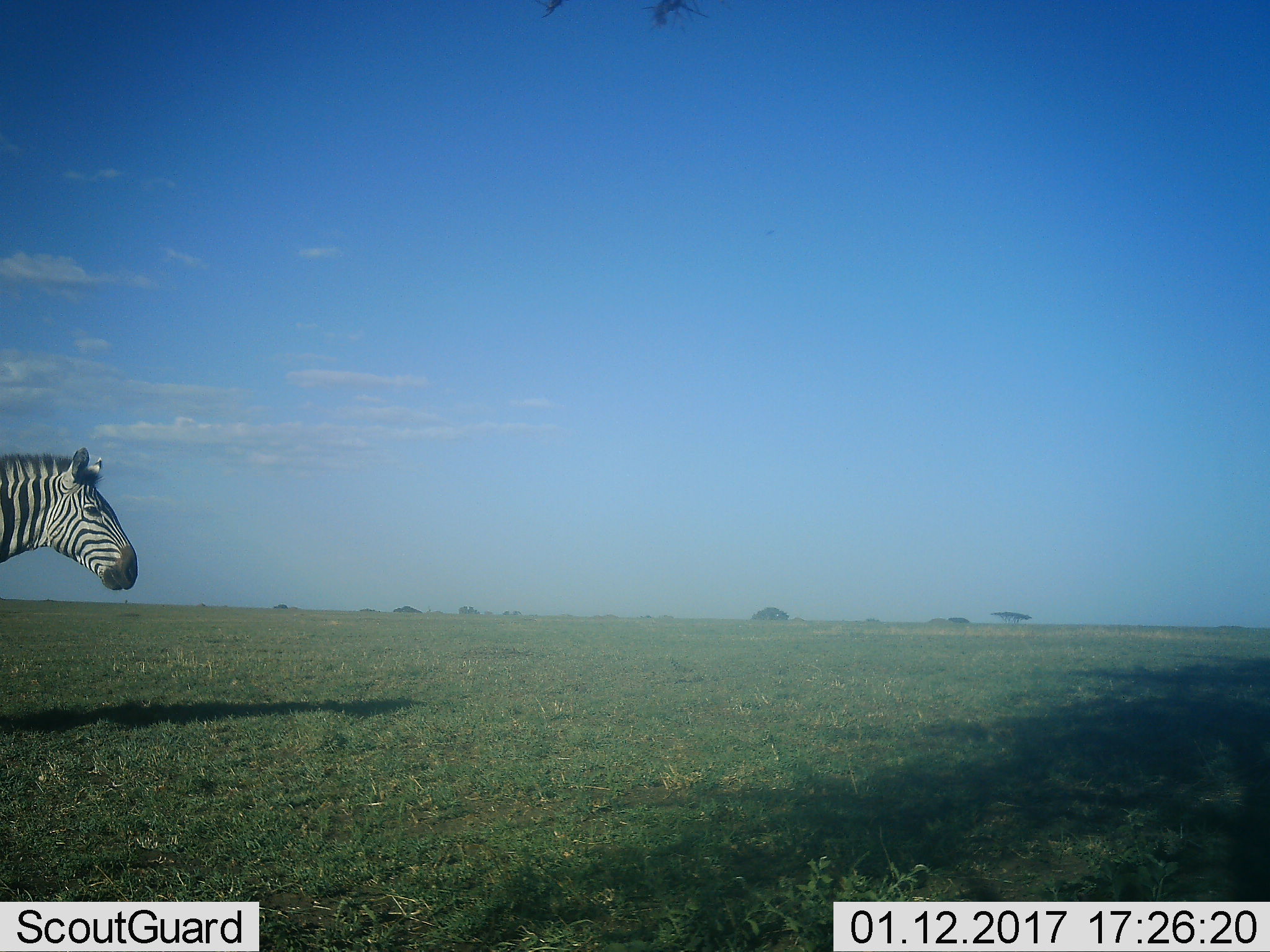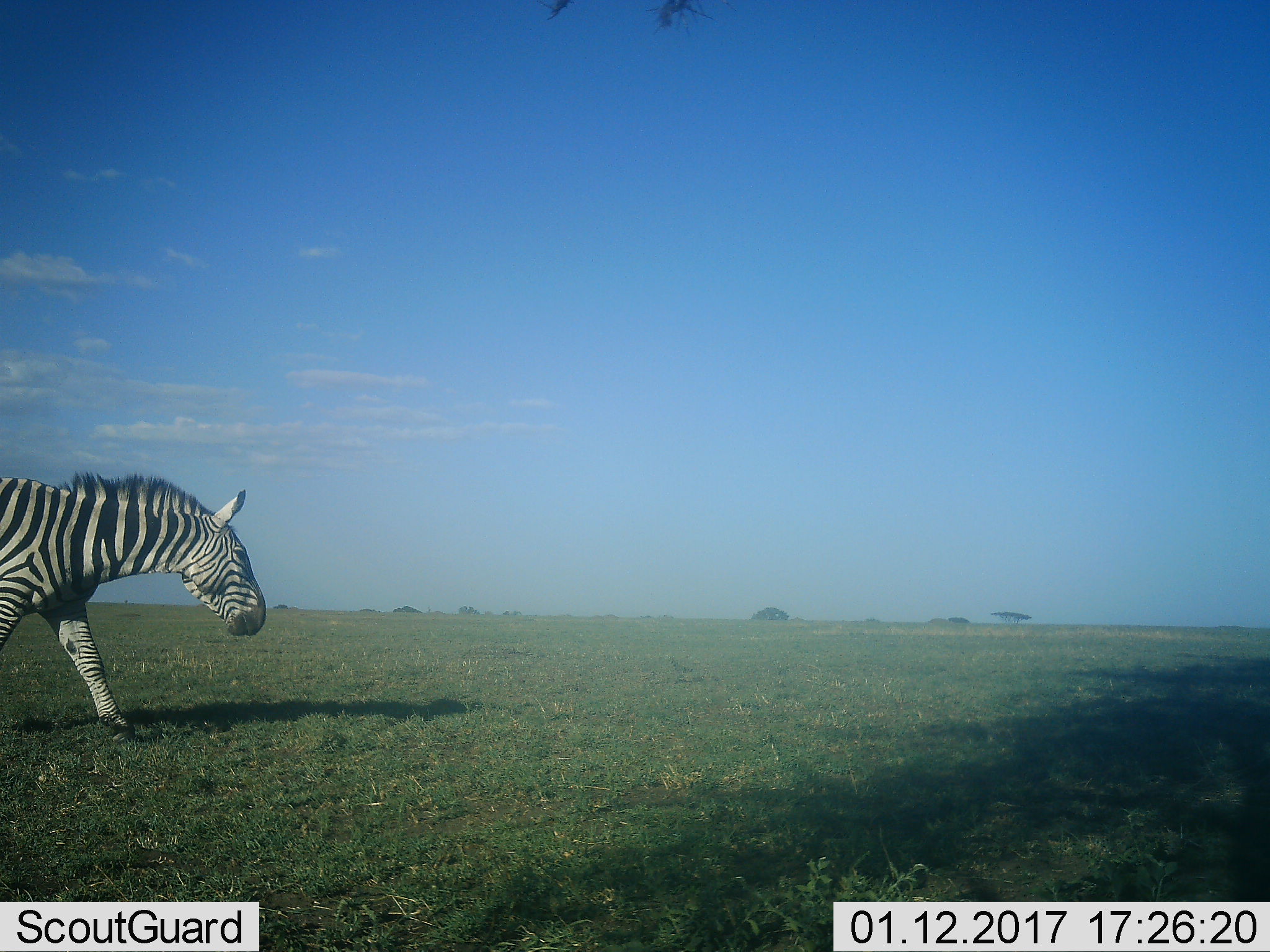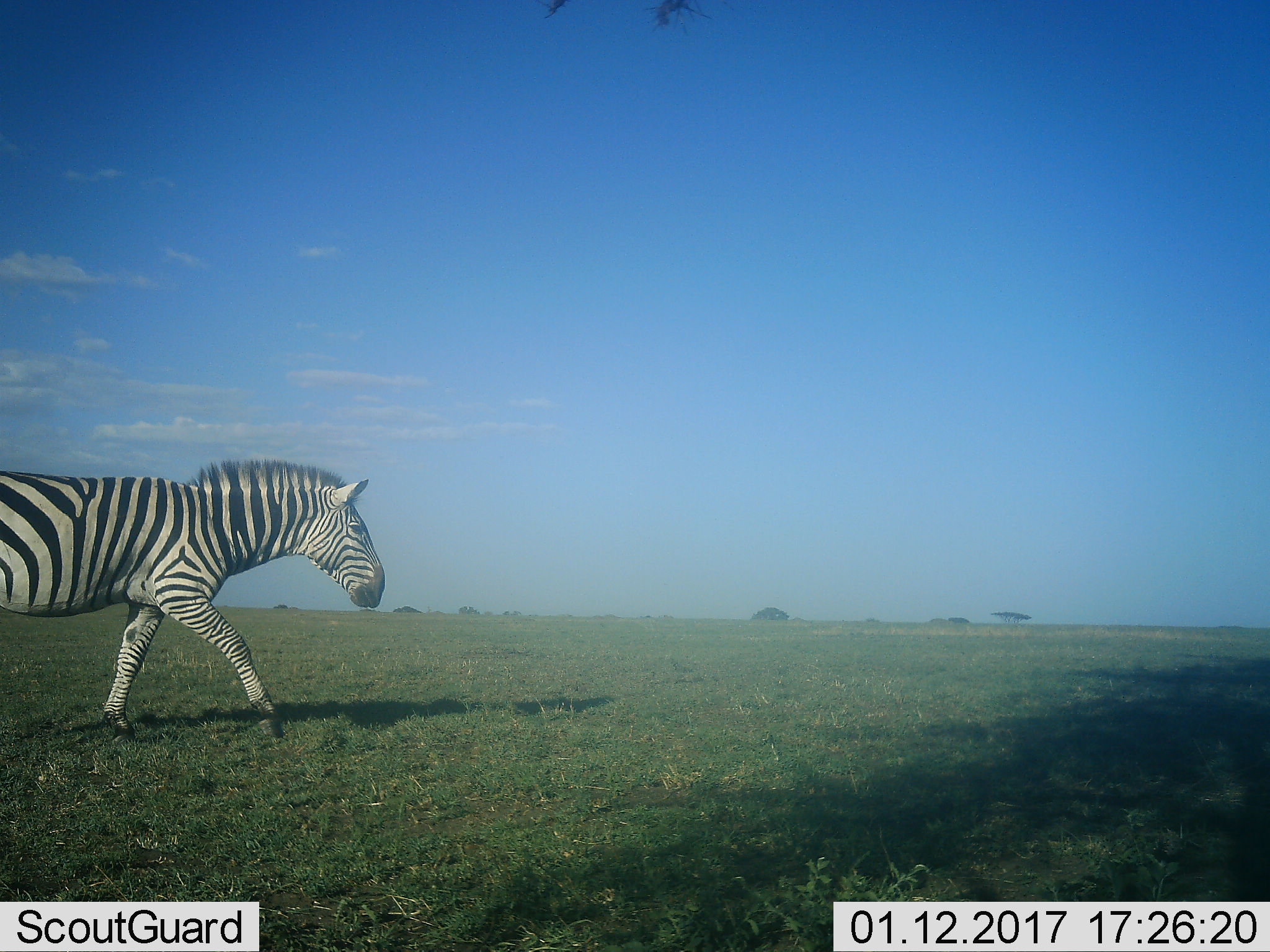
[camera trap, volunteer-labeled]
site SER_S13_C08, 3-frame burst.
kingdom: Animalia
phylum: Chordata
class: Mammalia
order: Perissodactyla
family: Equidae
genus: Equus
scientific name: Equus quagga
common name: plains zebra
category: zebraplains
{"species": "zebraplains (plains zebra) (Equus quagga)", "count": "1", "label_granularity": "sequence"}